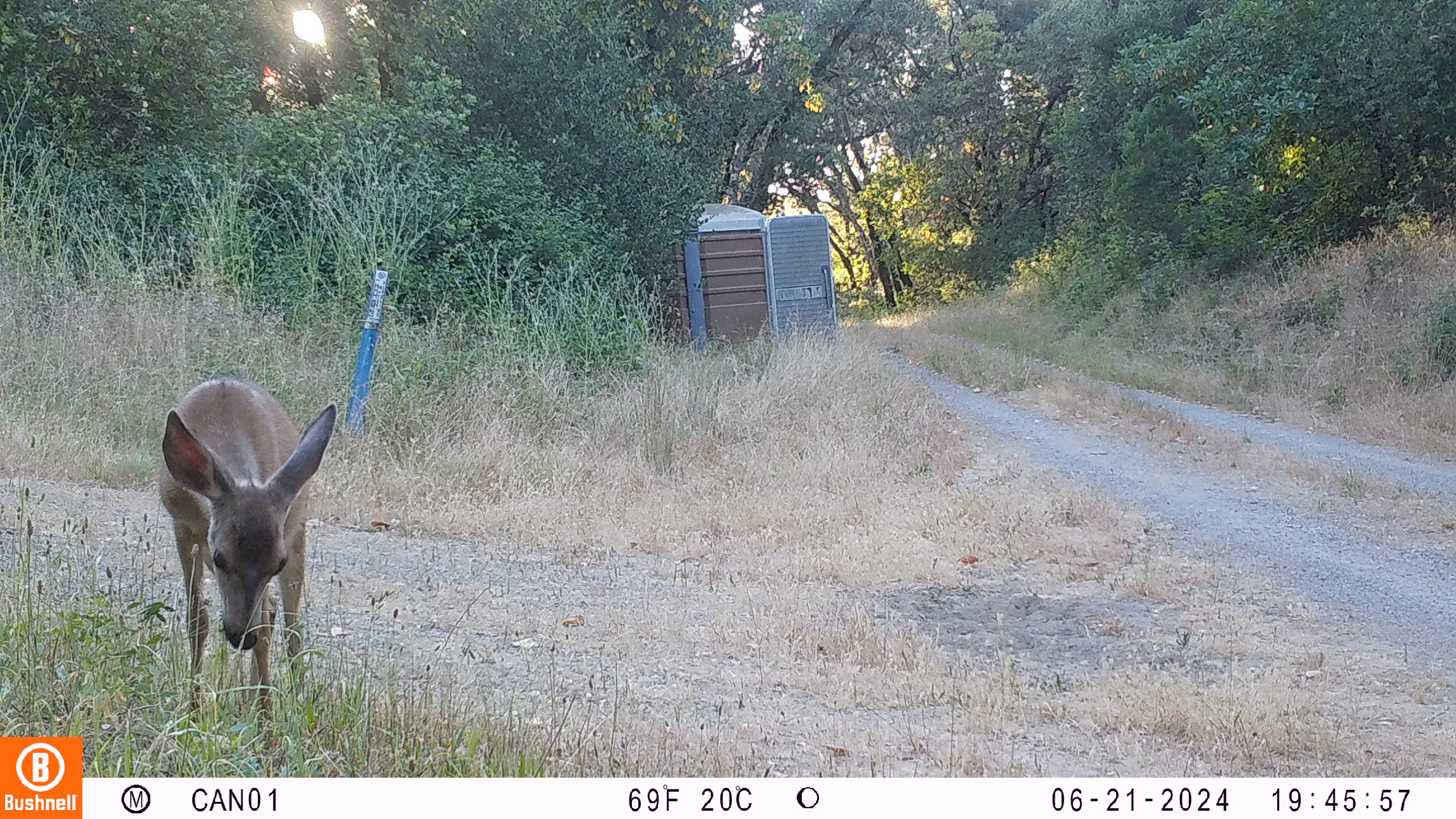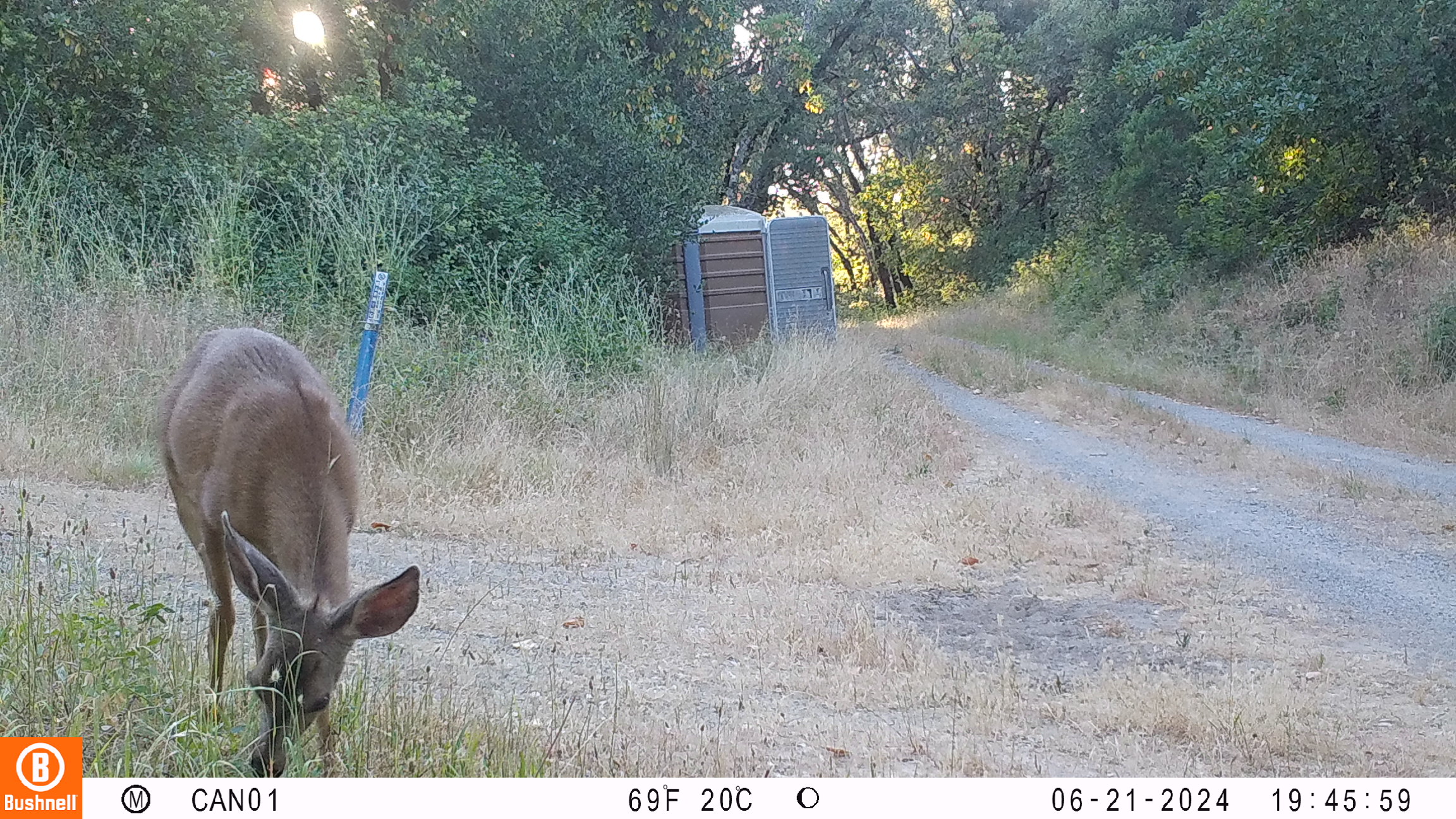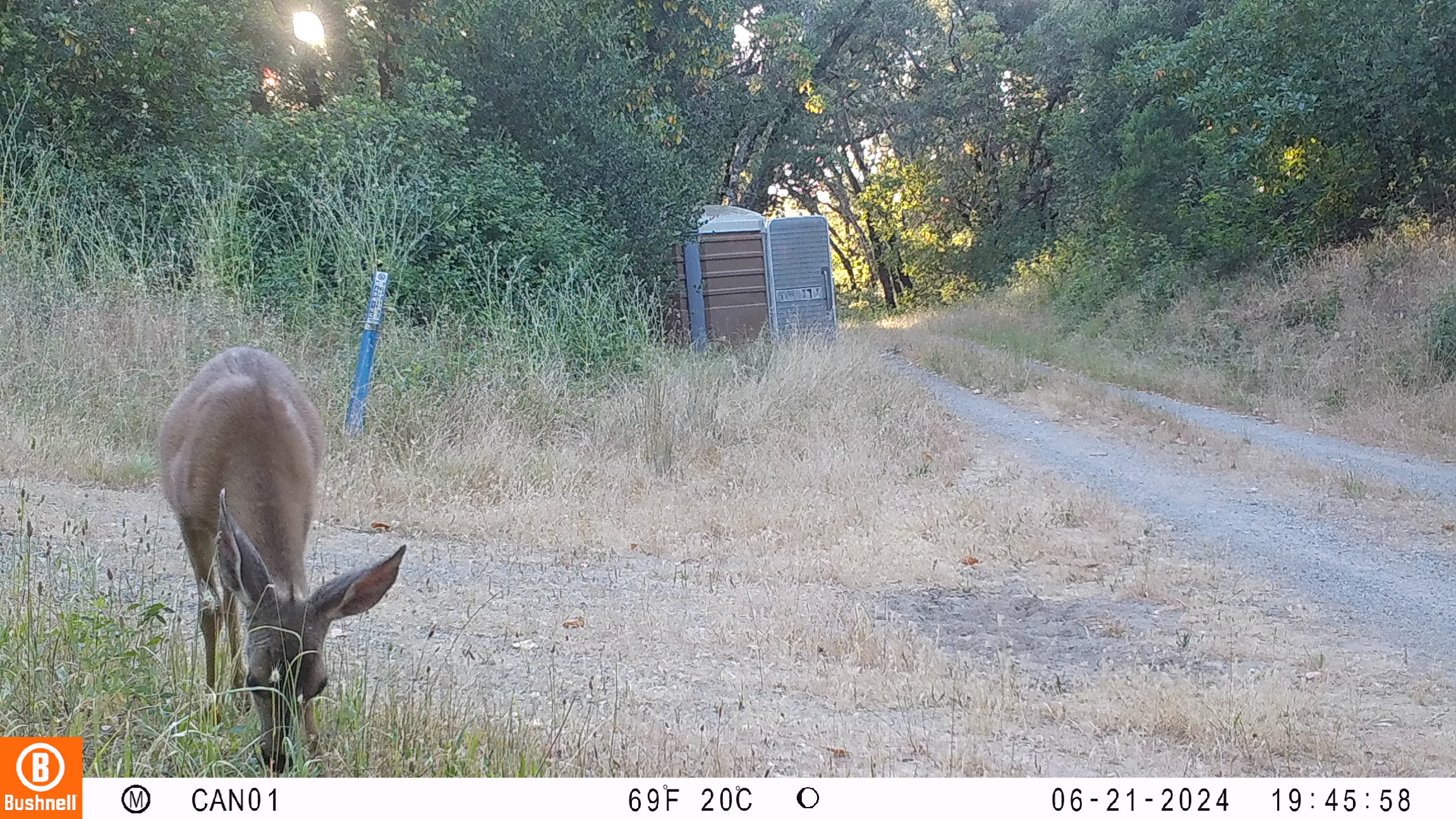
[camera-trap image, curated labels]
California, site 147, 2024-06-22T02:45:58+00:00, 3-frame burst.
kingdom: Animalia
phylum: Chordata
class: Mammalia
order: Artiodactyla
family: Cervidae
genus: Odocoileus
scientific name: Odocoileus hemionus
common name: mule deer